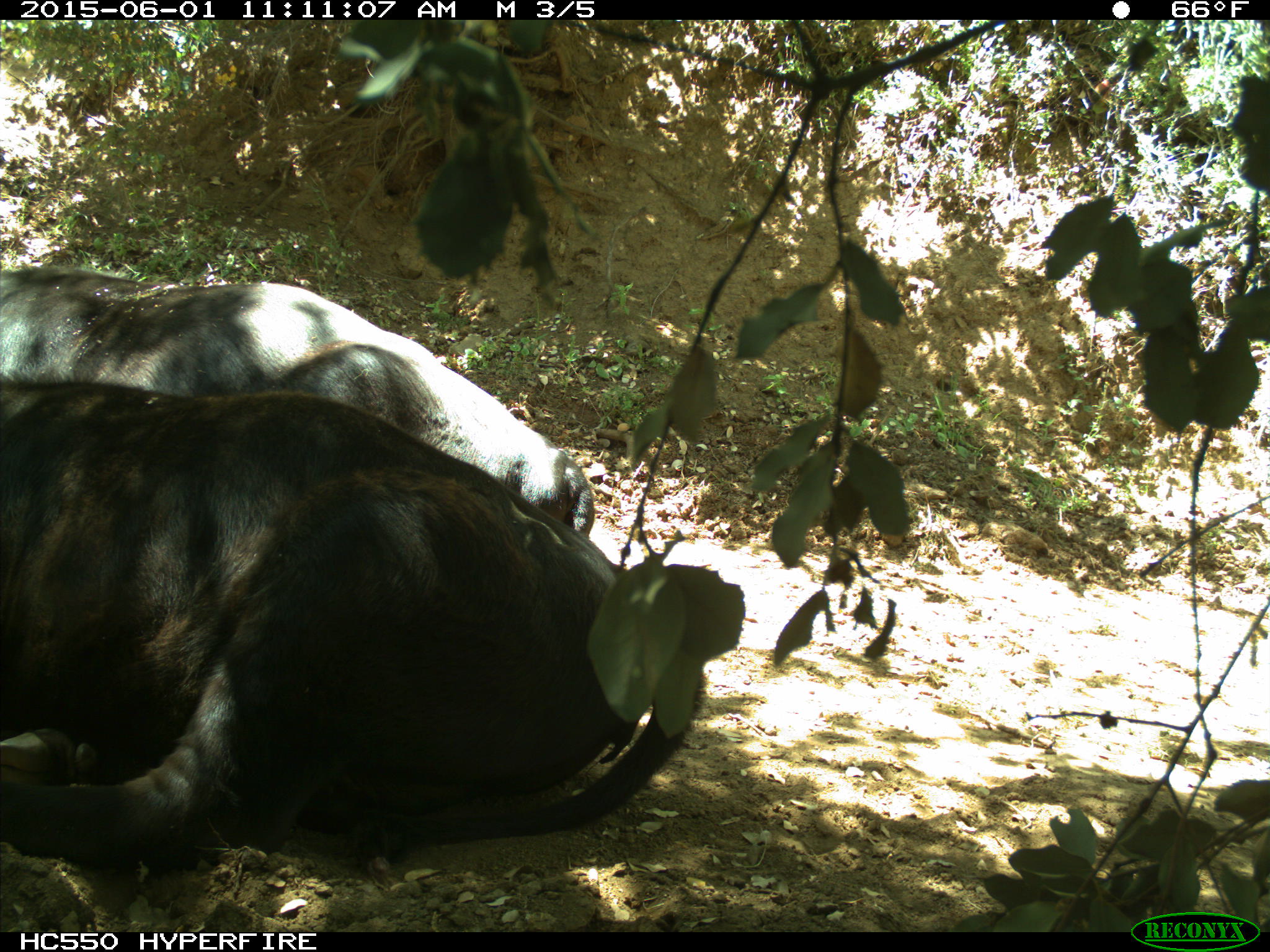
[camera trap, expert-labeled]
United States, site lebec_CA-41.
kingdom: Animalia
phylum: Chordata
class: Mammalia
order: Artiodactyla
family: Bovidae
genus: Bos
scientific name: Bos taurus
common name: domestic cow